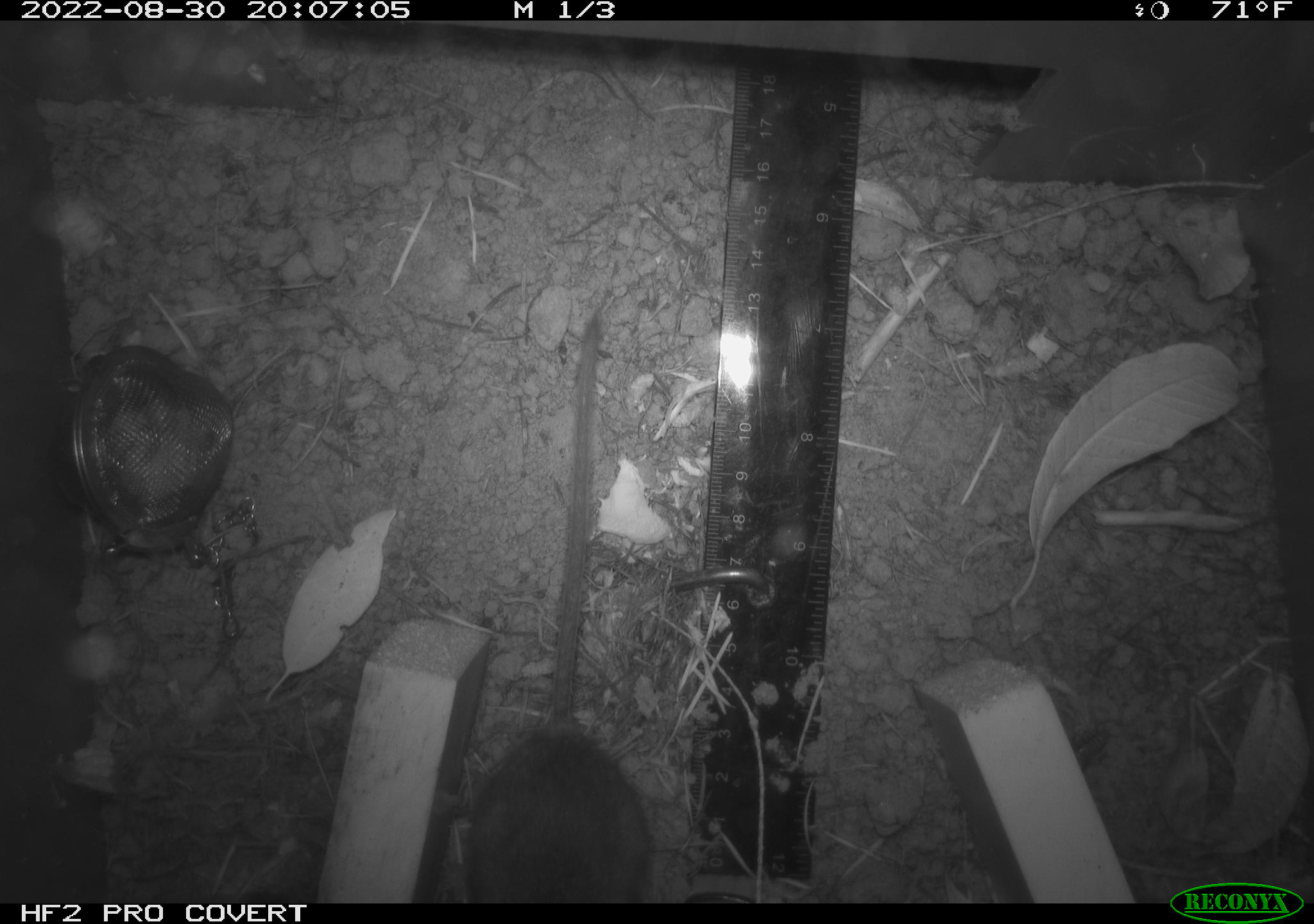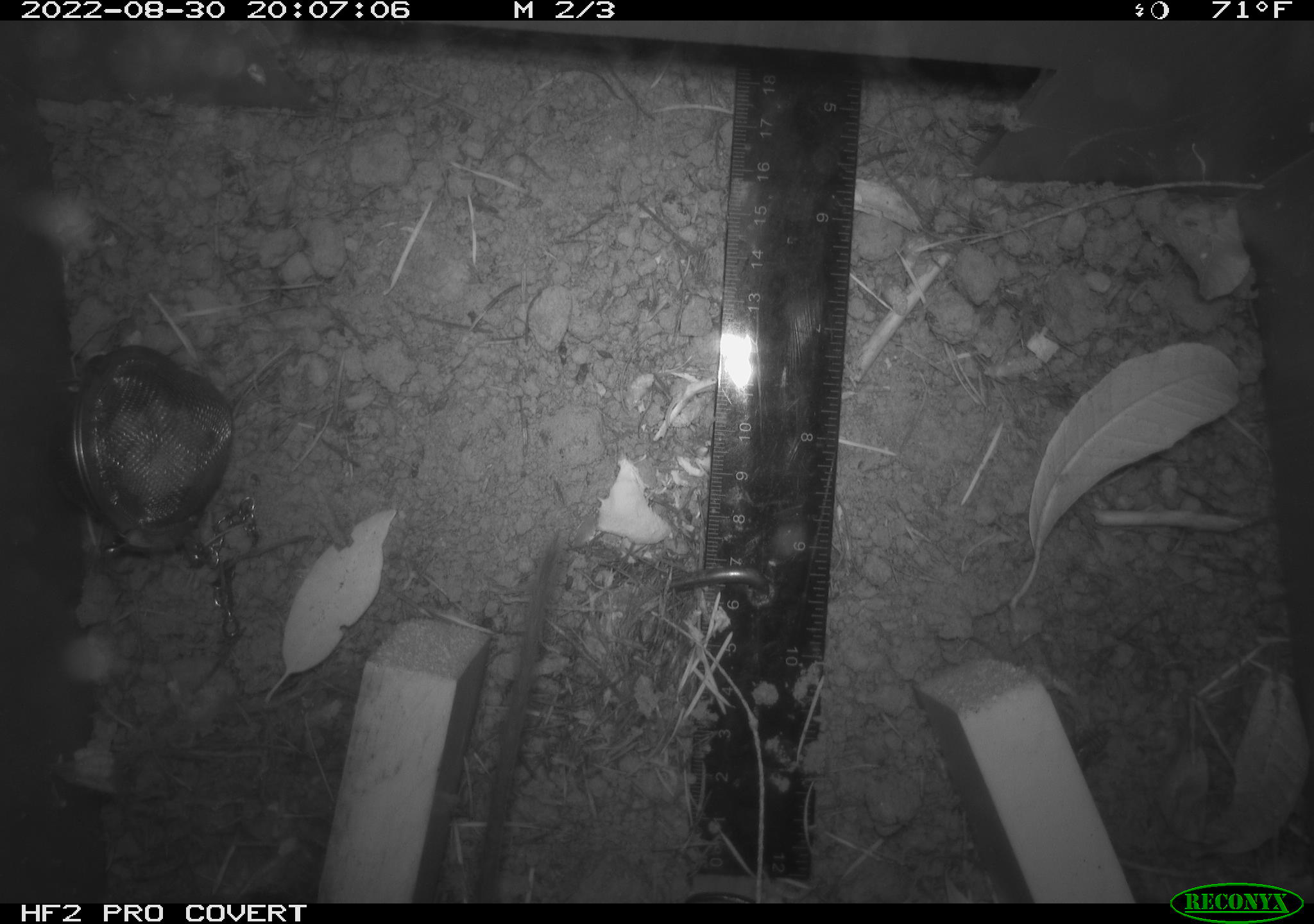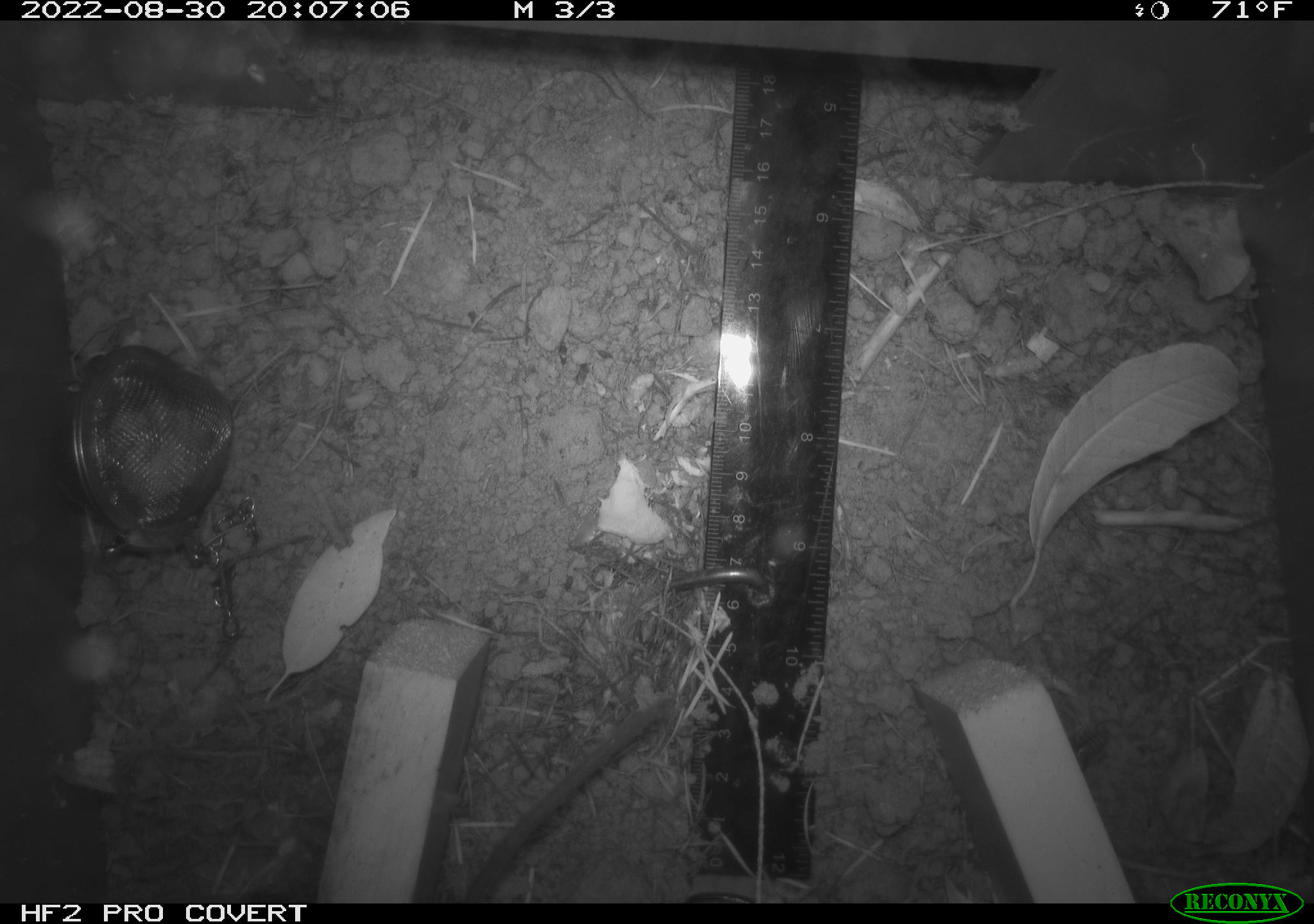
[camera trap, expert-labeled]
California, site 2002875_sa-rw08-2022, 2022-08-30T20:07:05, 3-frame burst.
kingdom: Animalia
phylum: Chordata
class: Mammalia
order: Rodentia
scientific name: Rodentia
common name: mouse species